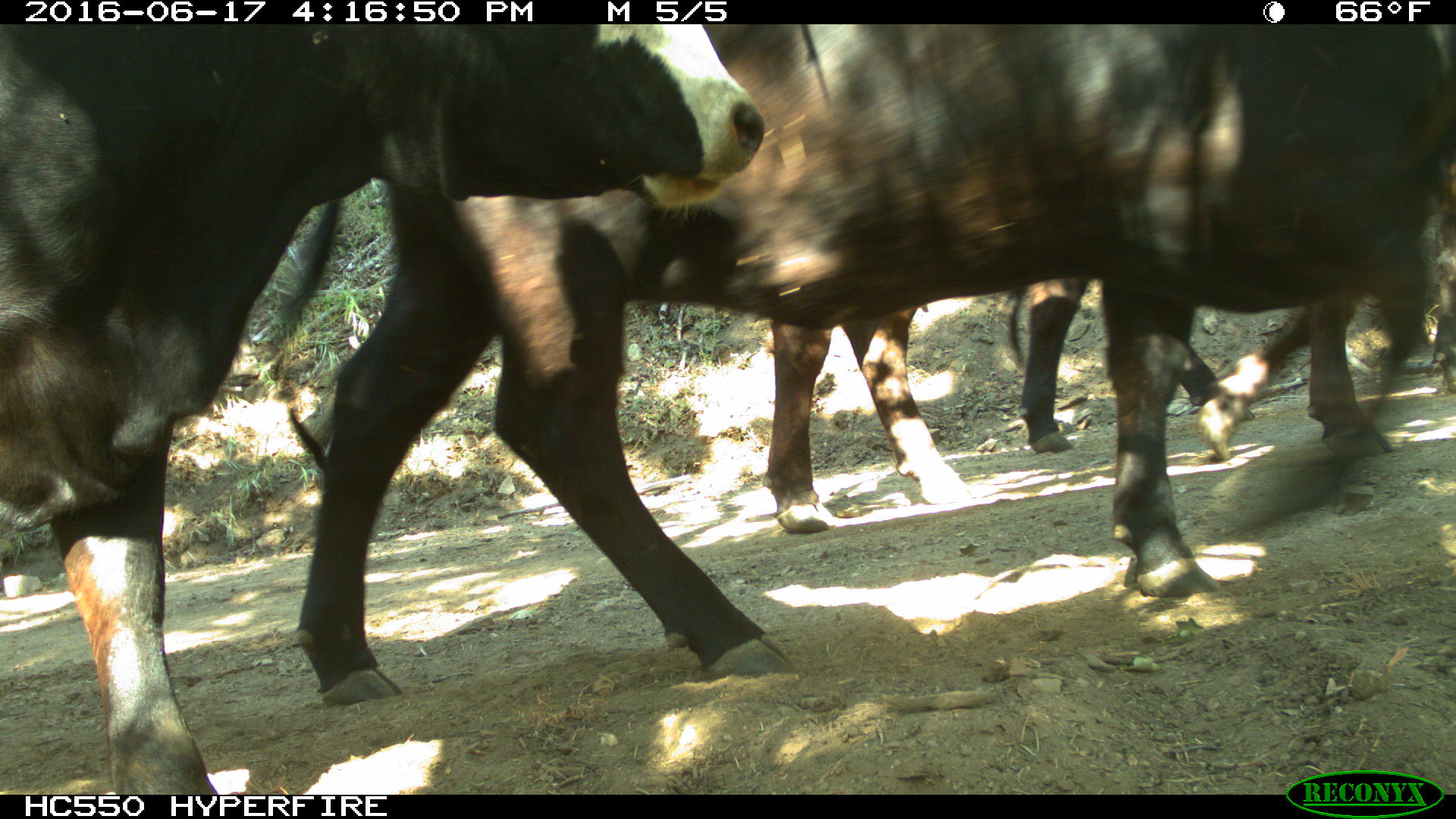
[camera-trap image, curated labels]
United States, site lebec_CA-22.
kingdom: Animalia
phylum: Chordata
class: Mammalia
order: Artiodactyla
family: Bovidae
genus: Bos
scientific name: Bos taurus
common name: domestic cow